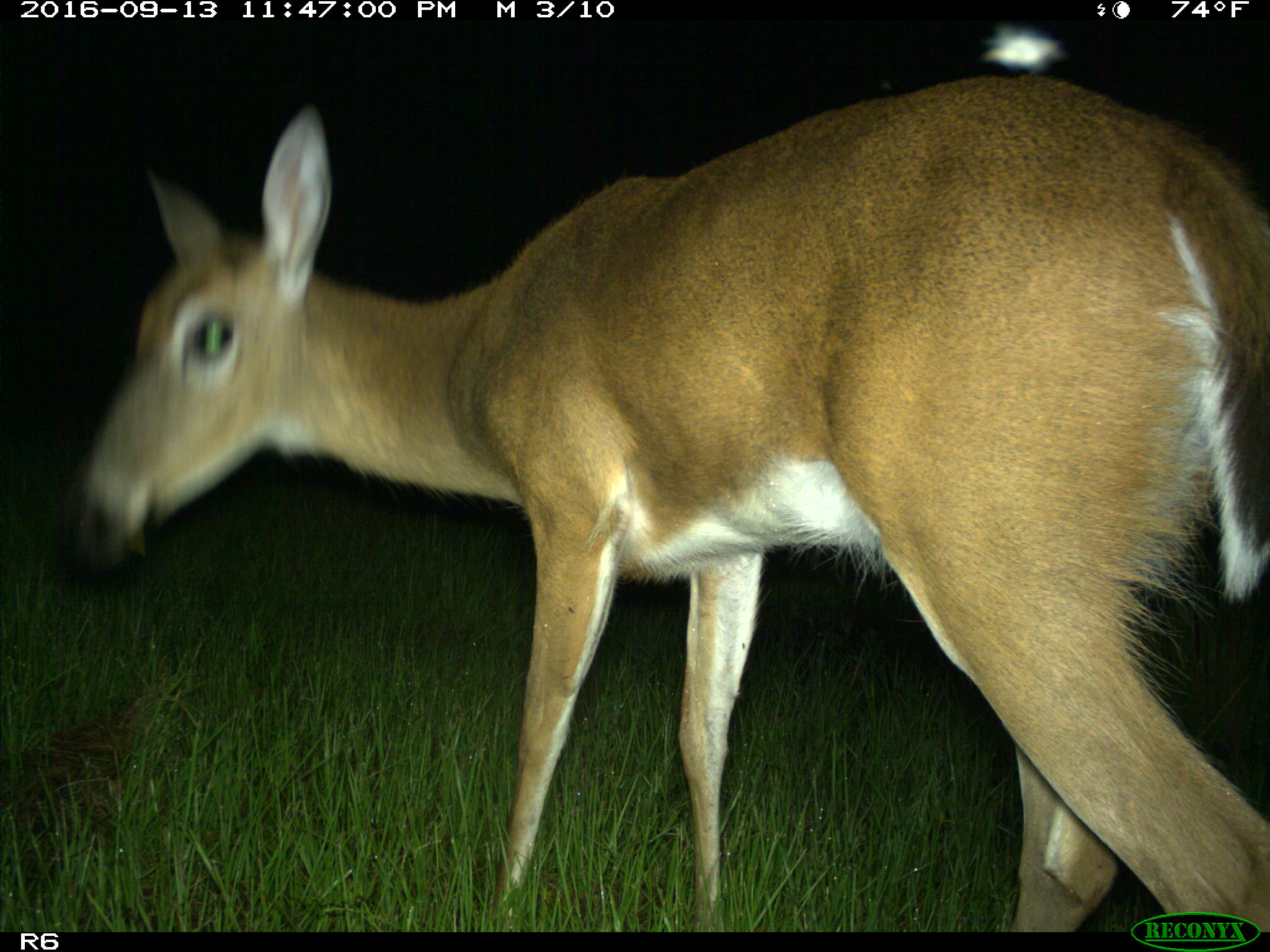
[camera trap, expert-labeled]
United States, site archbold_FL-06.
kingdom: Animalia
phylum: Chordata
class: Mammalia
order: Artiodactyla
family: Cervidae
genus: Odocoileus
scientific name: Odocoileus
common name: deer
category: unidentified deer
Unidentified deer (deer) (Odocoileus).